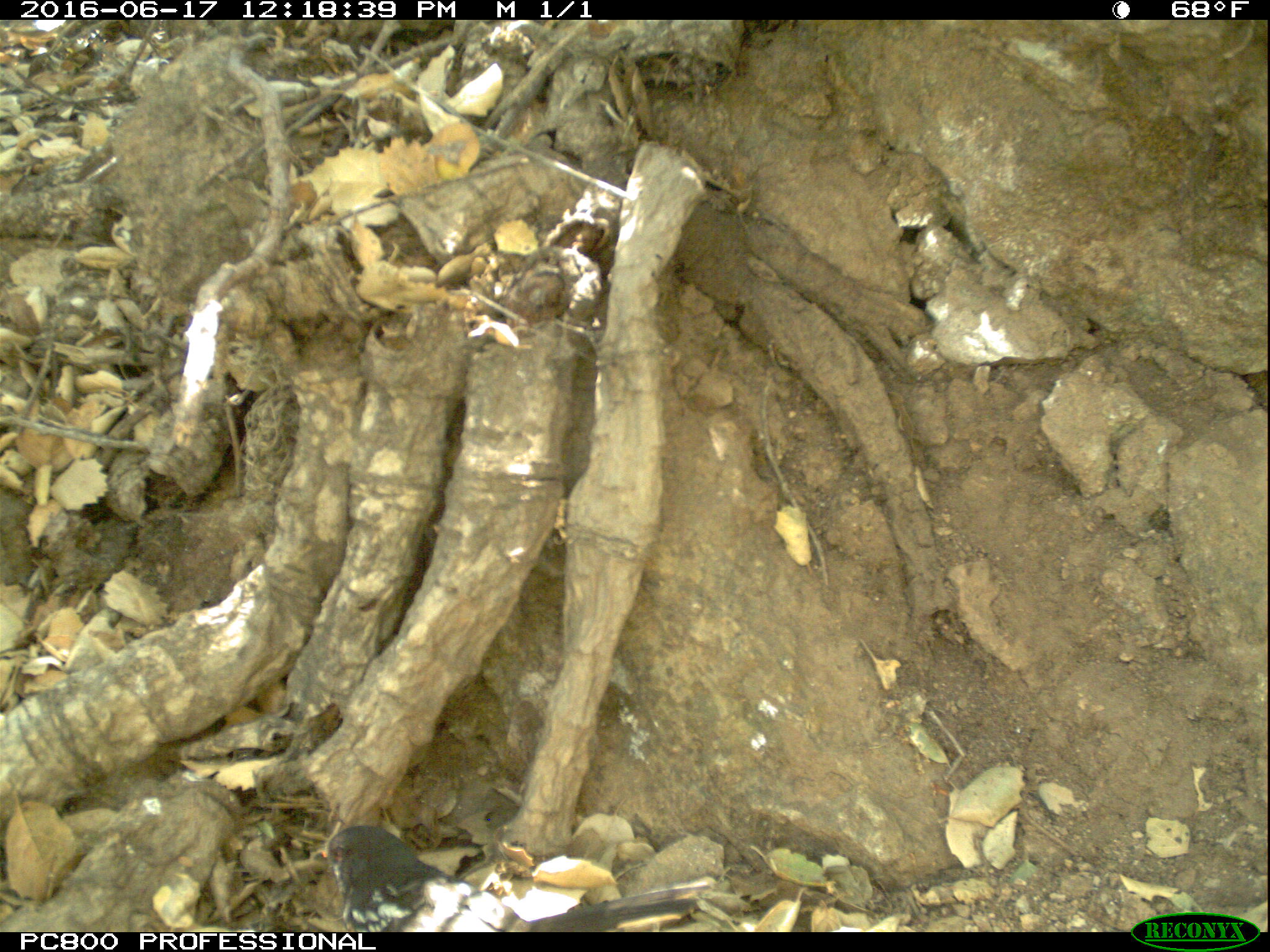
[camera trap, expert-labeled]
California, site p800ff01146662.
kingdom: Animalia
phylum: Chordata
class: Aves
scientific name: Aves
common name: bird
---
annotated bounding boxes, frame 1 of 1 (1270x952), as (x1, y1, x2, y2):
bird: (304, 824, 712, 929)